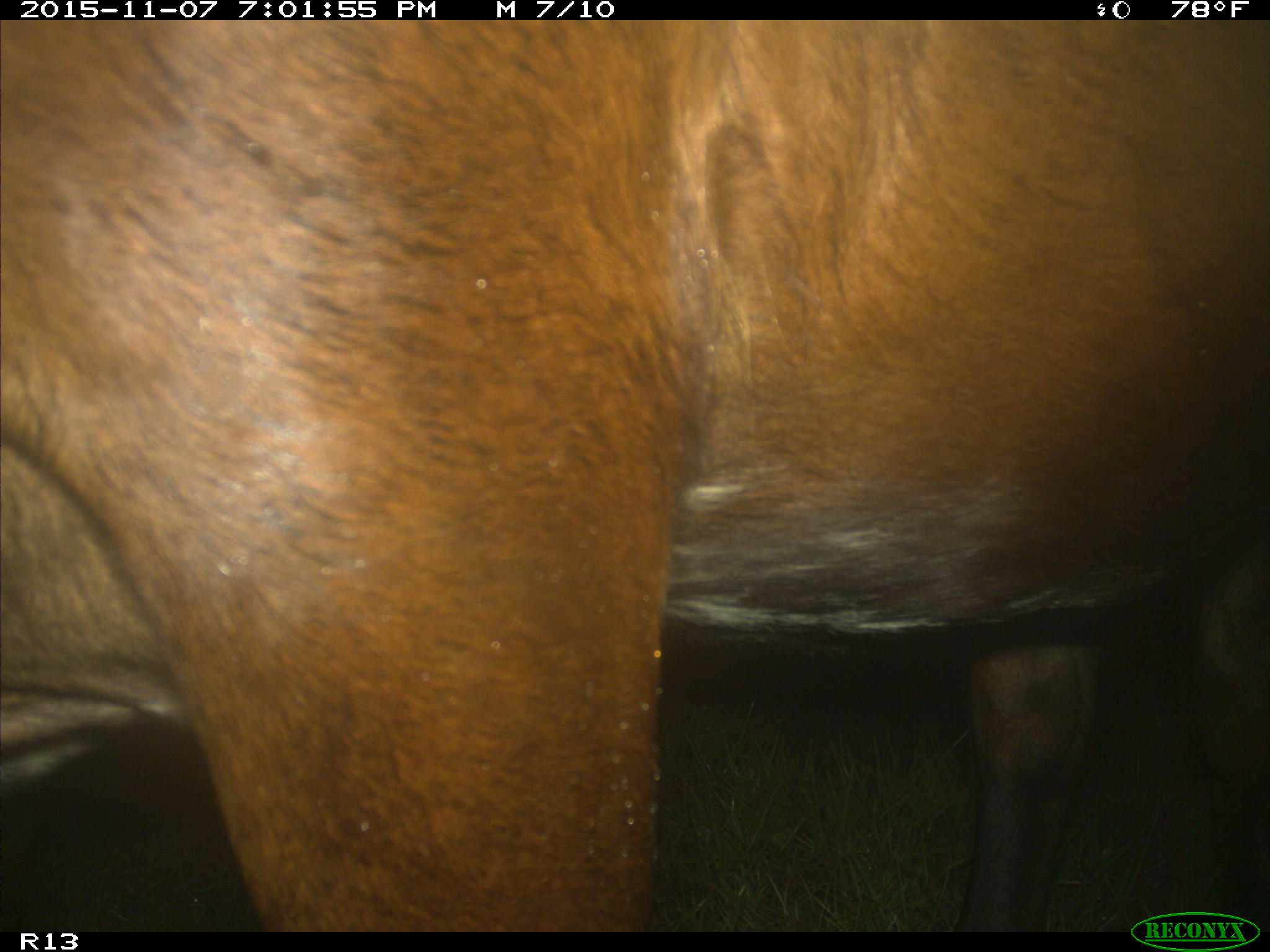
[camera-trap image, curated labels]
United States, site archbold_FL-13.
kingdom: Animalia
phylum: Chordata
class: Mammalia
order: Artiodactyla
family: Bovidae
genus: Bos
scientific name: Bos taurus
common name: domestic cow